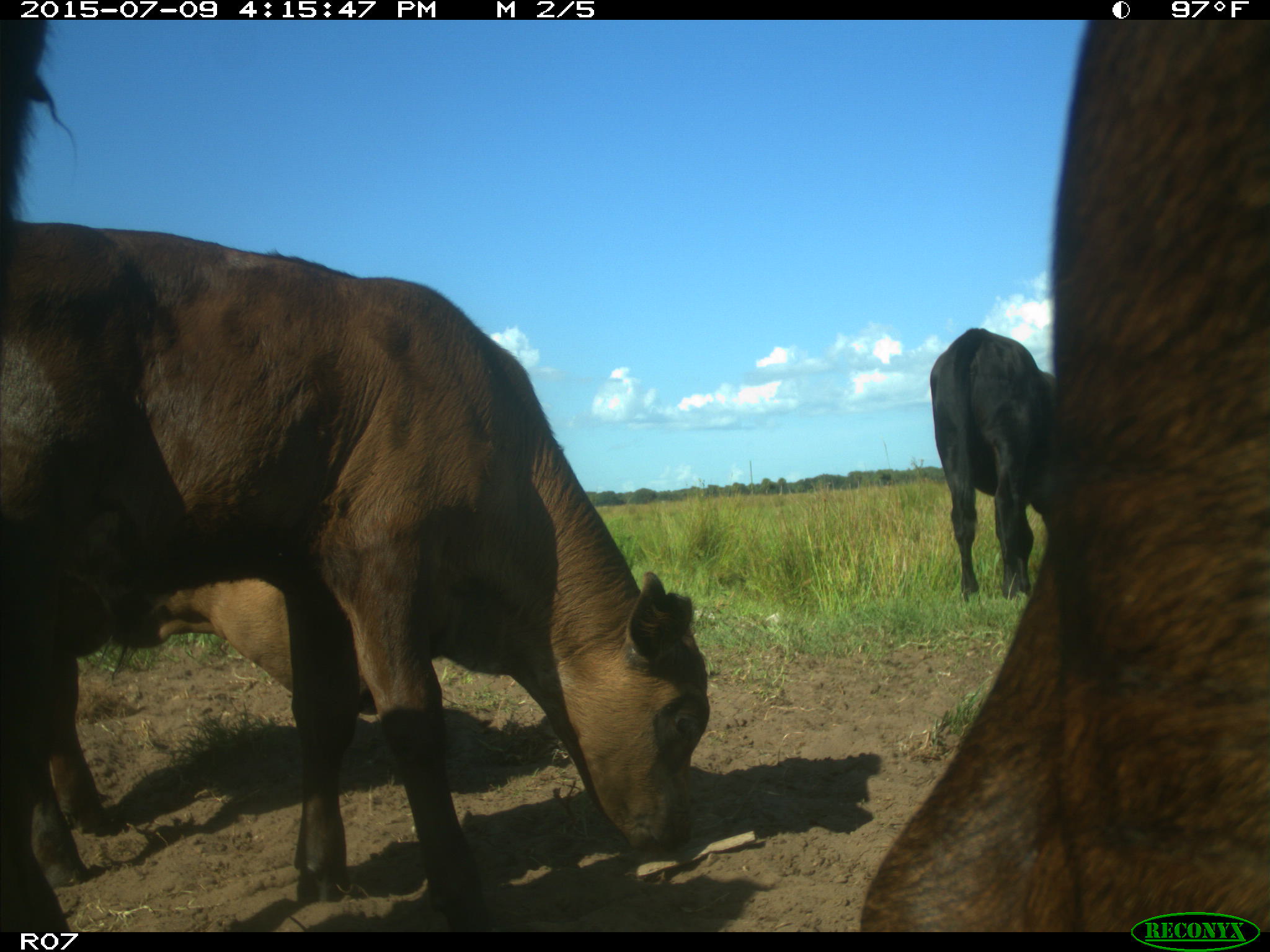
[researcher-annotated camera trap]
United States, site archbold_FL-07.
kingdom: Animalia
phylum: Chordata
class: Mammalia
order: Artiodactyla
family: Bovidae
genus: Bos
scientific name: Bos taurus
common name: domestic cow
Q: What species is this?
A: Bos taurus (domestic cow).